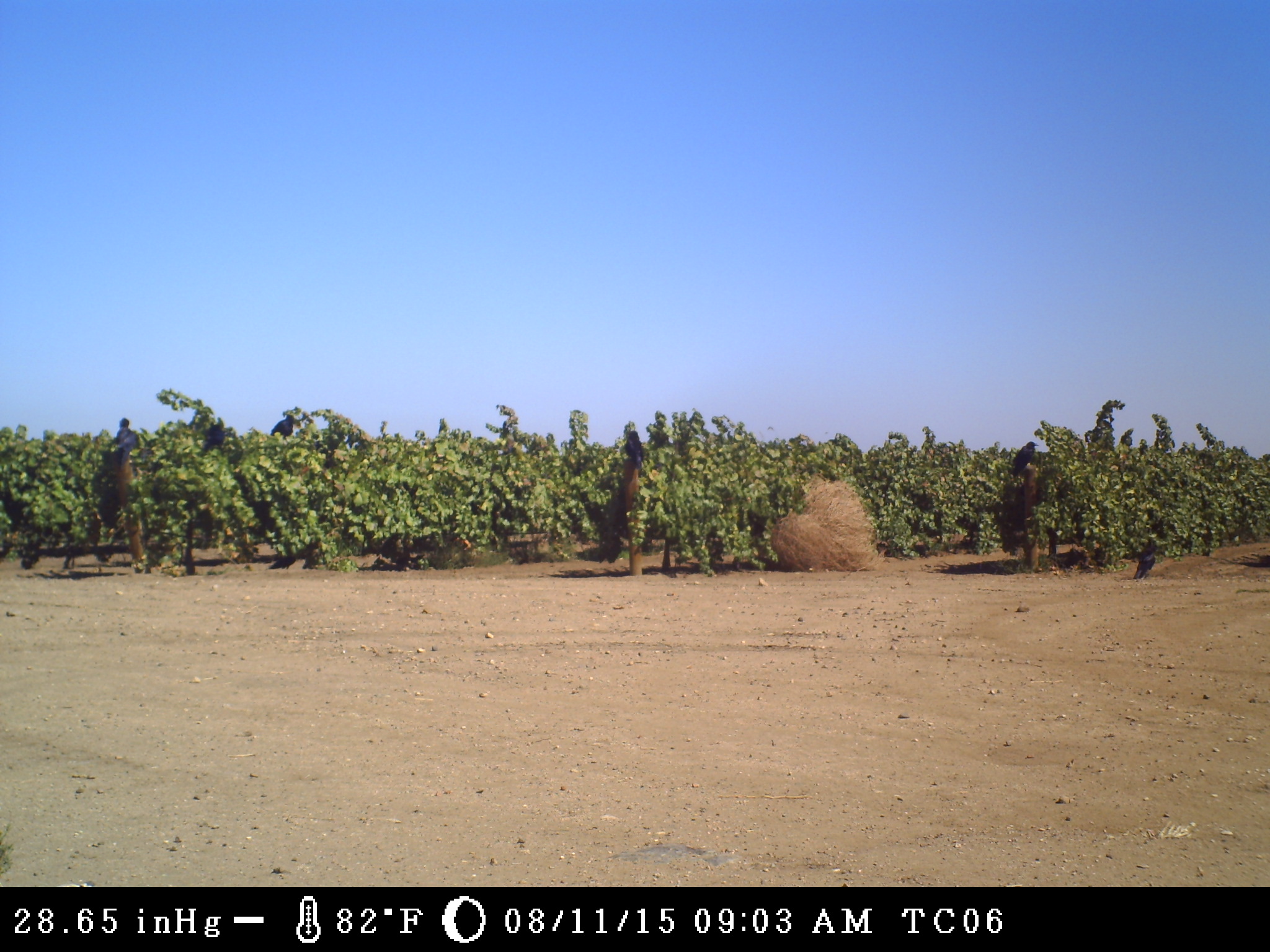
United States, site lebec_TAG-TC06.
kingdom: Animalia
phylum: Chordata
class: Aves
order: Passeriformes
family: Corvidae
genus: Corvus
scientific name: Corvus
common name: crows and ravens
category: unidentified corvus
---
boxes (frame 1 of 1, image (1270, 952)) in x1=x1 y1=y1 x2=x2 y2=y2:
animal: x1=115 y1=418 x2=138 y2=466; x1=1012 y1=440 x2=1039 y2=478; x1=1132 y1=547 x2=1157 y2=580; x1=200 y1=423 x2=226 y2=454; x1=626 y1=430 x2=644 y2=469; x1=271 y1=415 x2=295 y2=439; x1=268 y1=556 x2=297 y2=568